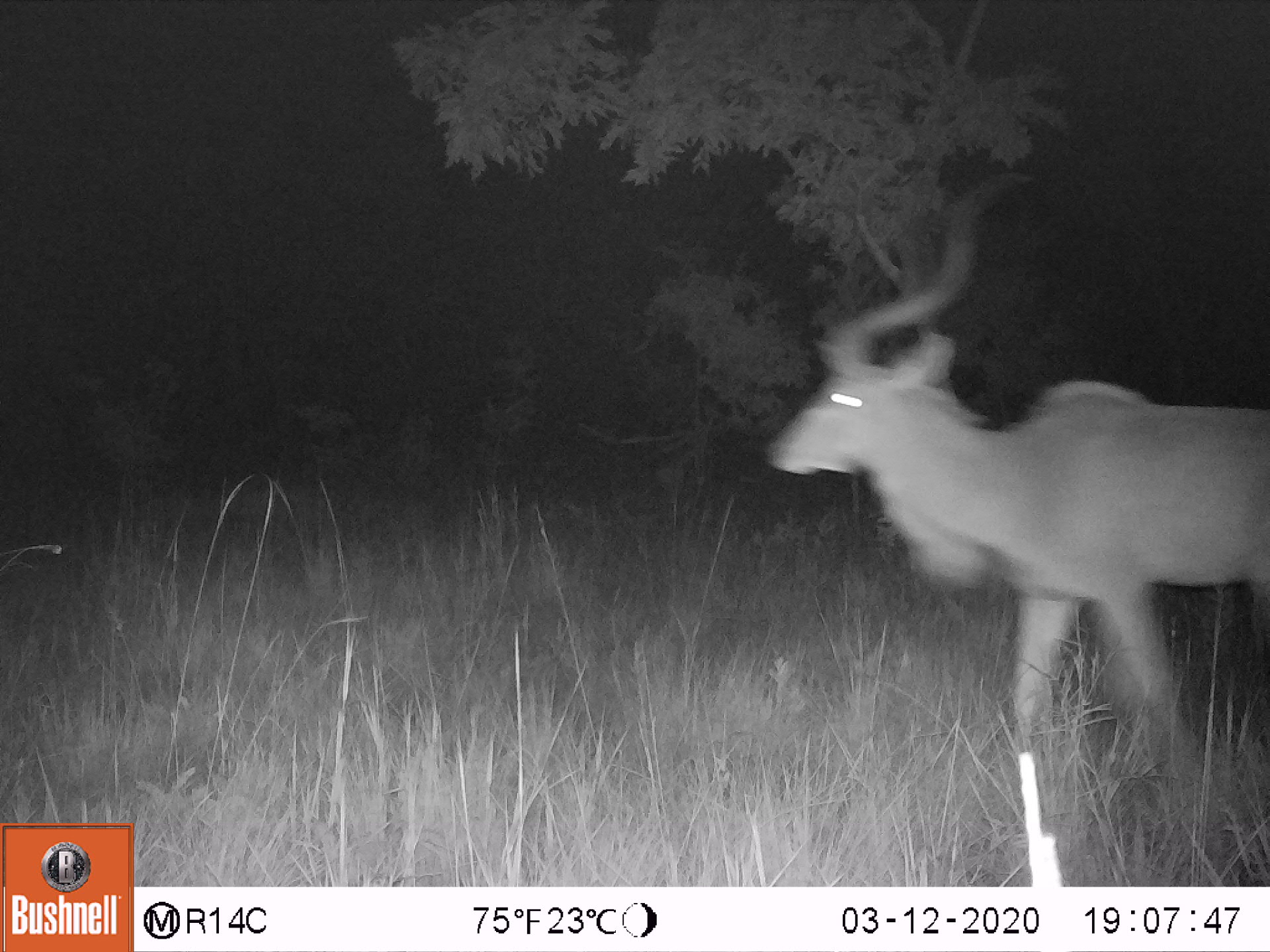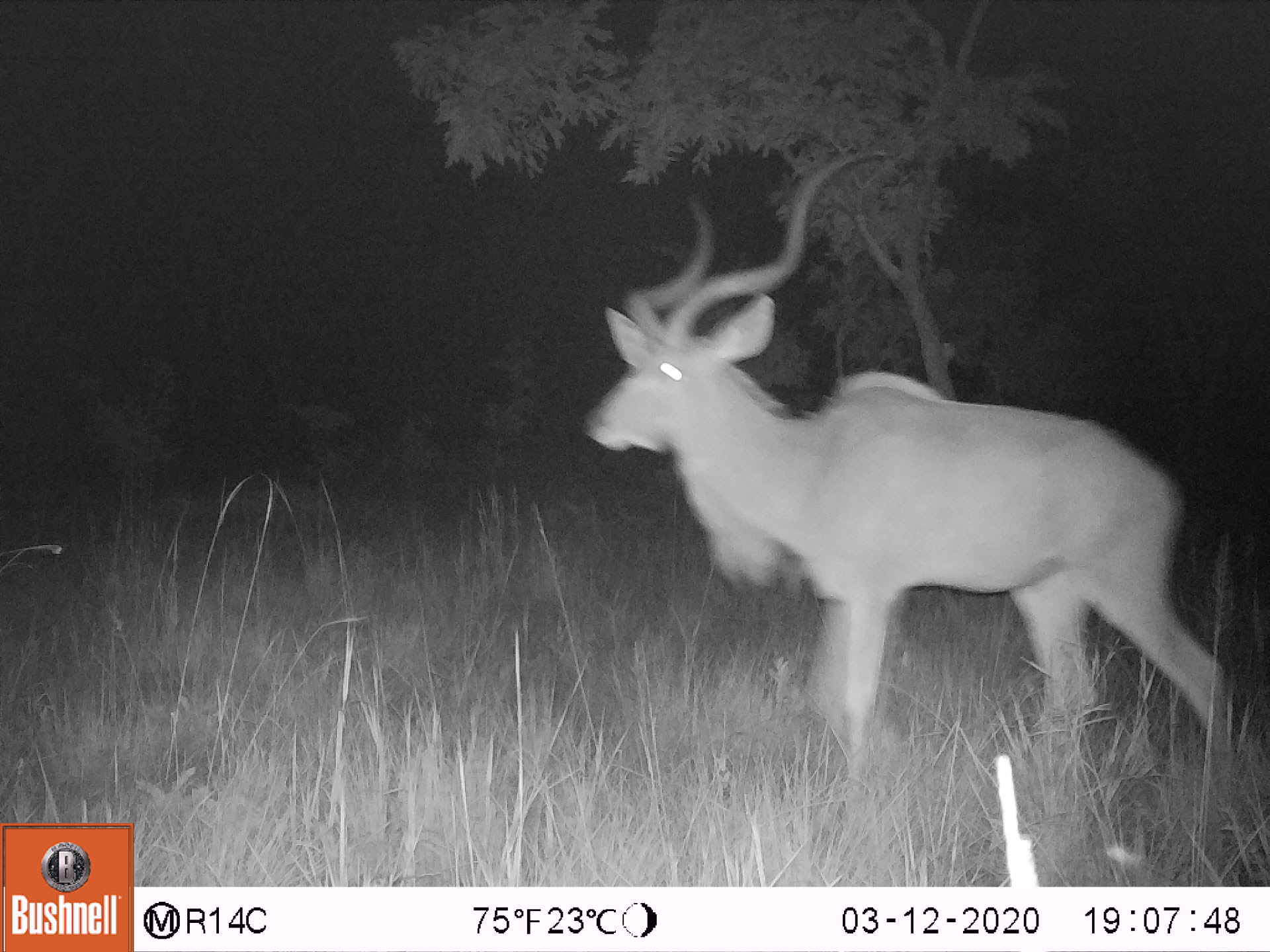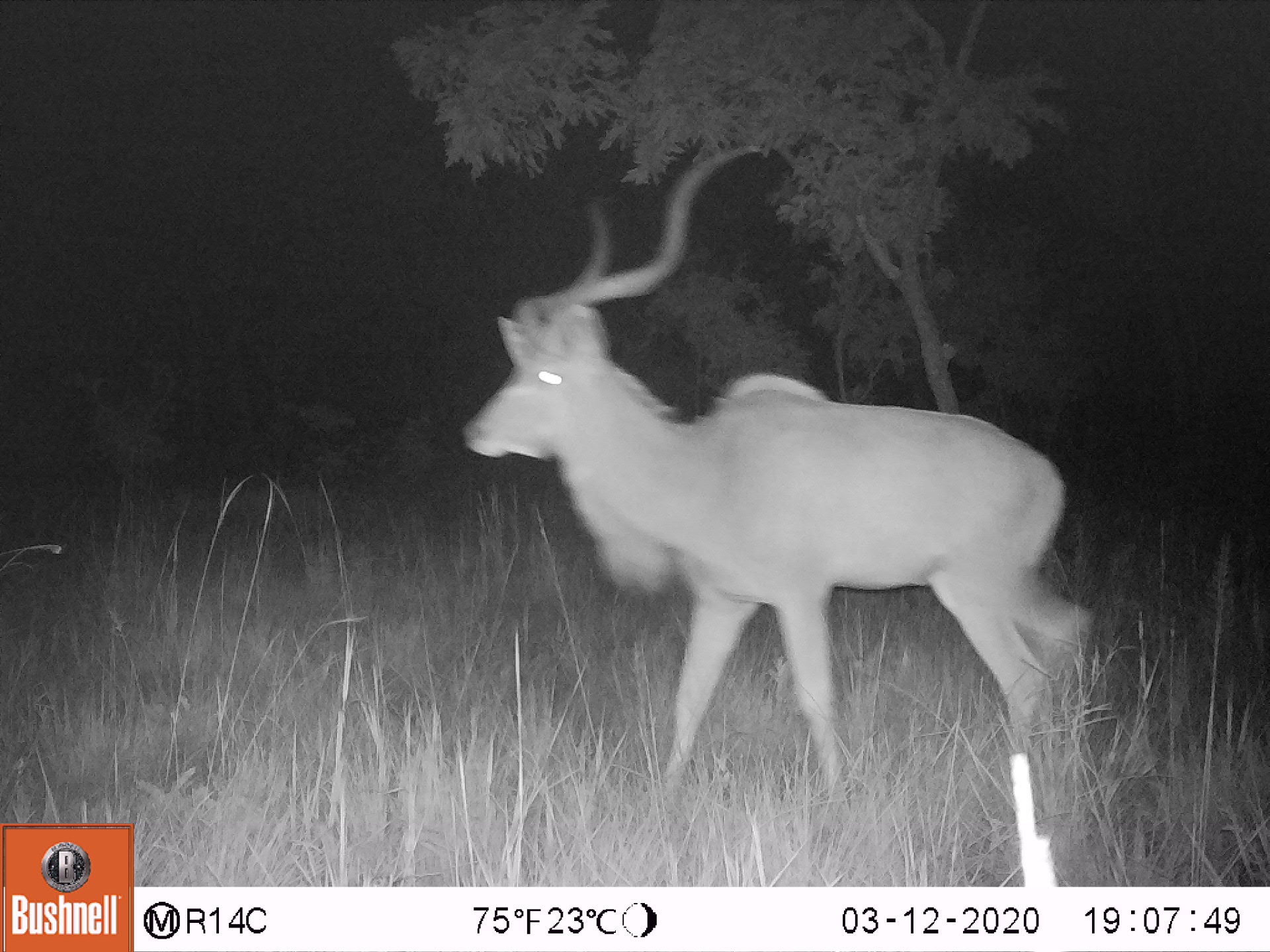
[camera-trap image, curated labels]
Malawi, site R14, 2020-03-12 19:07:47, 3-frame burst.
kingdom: Animalia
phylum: Chordata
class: Mammalia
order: Artiodactyla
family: Bovidae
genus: Tragelaphus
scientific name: Tragelaphus strepsiceros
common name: greater kudu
Greater kudu (Tragelaphus strepsiceros), count 1.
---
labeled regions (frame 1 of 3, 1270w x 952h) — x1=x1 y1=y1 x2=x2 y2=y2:
greater kudu: x1=737 y1=155 x2=1263 y2=759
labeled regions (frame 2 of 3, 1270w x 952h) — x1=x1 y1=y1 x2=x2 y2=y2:
greater kudu: x1=577 y1=145 x2=1249 y2=784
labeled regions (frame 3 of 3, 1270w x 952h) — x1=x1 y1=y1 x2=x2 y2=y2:
greater kudu: x1=454 y1=134 x2=1101 y2=777